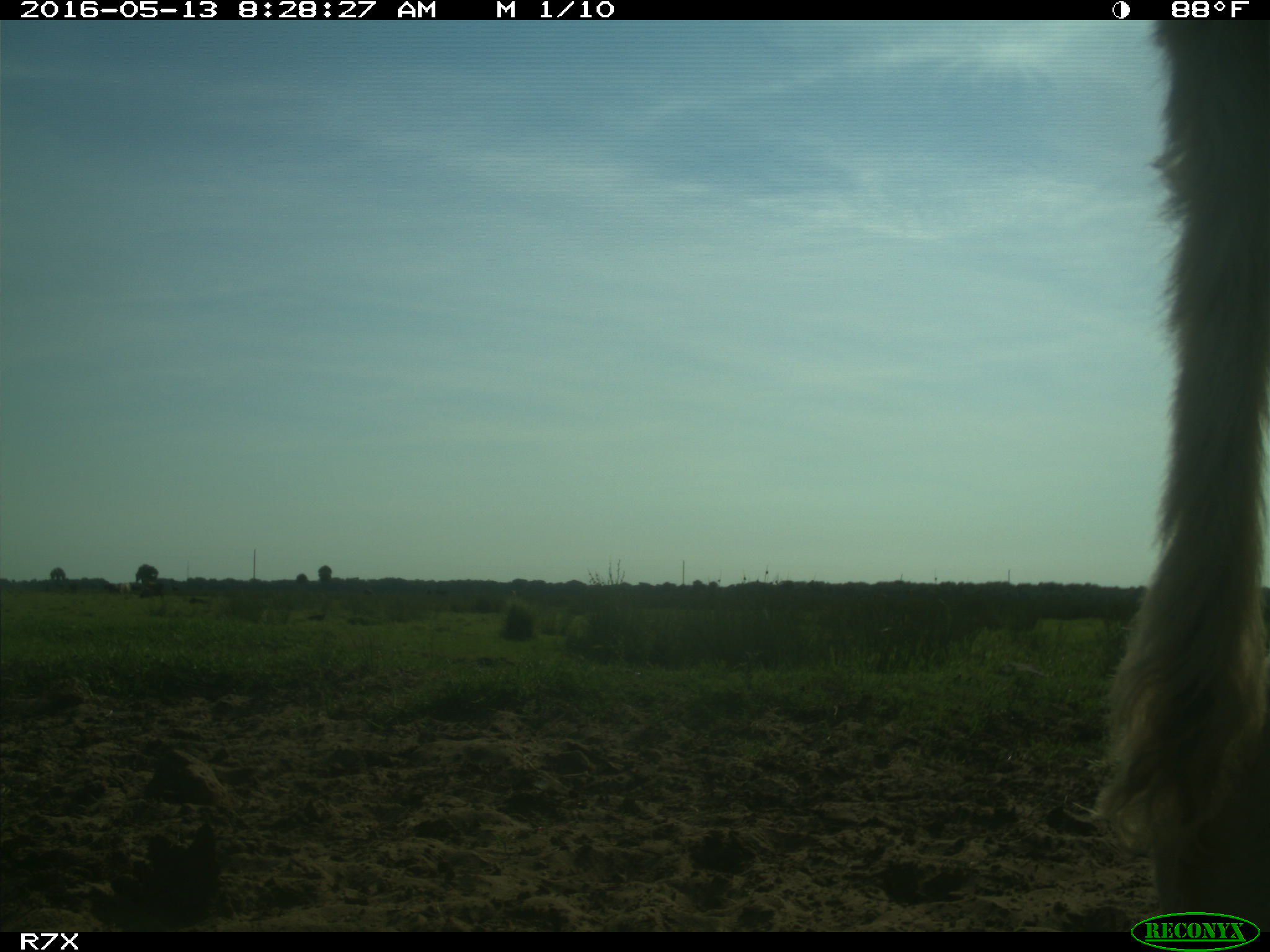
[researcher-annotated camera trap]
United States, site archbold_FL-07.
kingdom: Animalia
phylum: Chordata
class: Mammalia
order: Artiodactyla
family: Bovidae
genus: Bos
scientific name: Bos taurus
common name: domestic cow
Bos taurus (domestic cow).